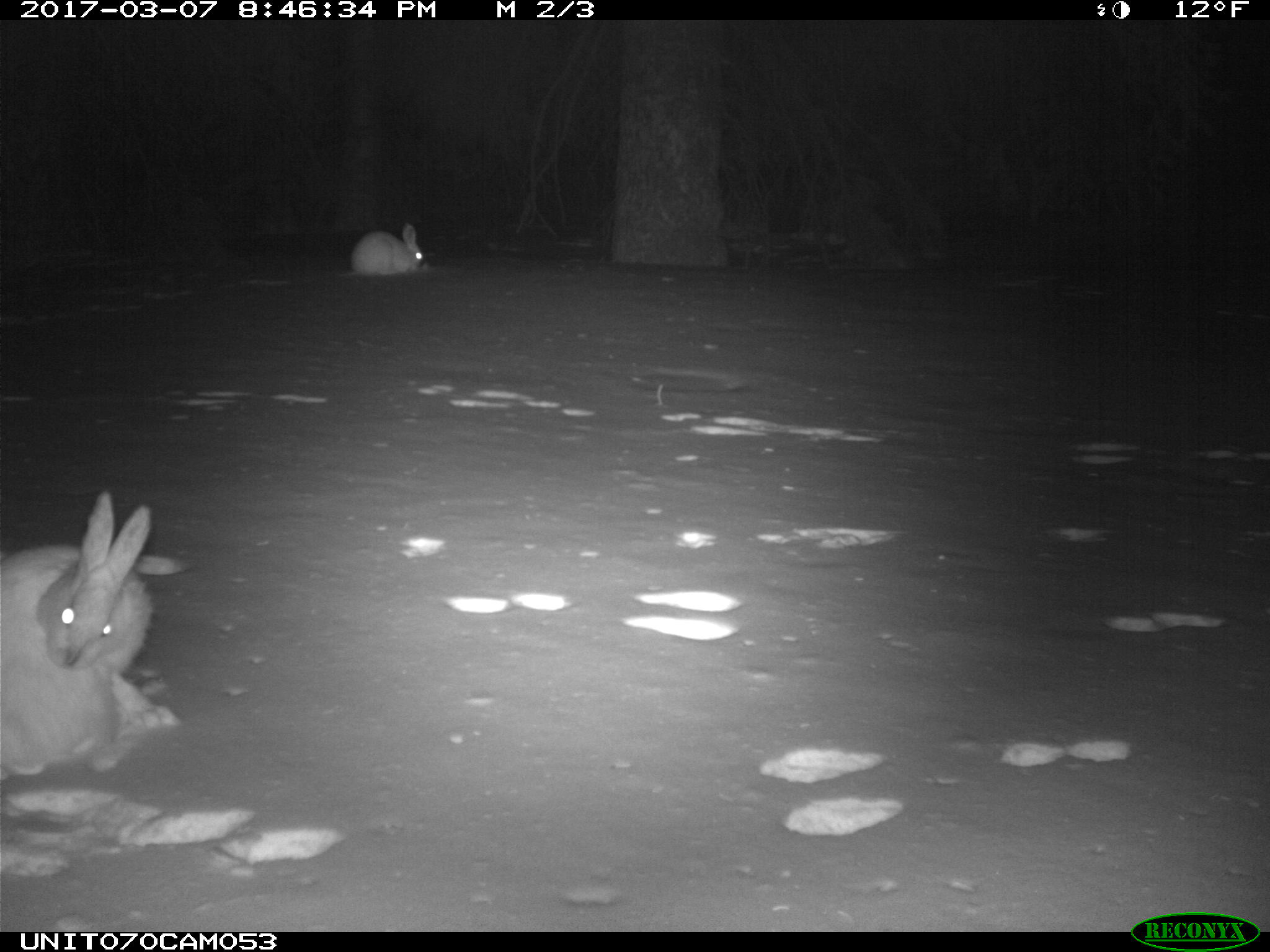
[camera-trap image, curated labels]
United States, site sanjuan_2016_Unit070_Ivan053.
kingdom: Animalia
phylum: Chordata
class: Mammalia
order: Lagomorpha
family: Leporidae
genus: Lepus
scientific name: Lepus americanus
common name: snowshoe hare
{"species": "Lepus americanus (snowshoe hare)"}